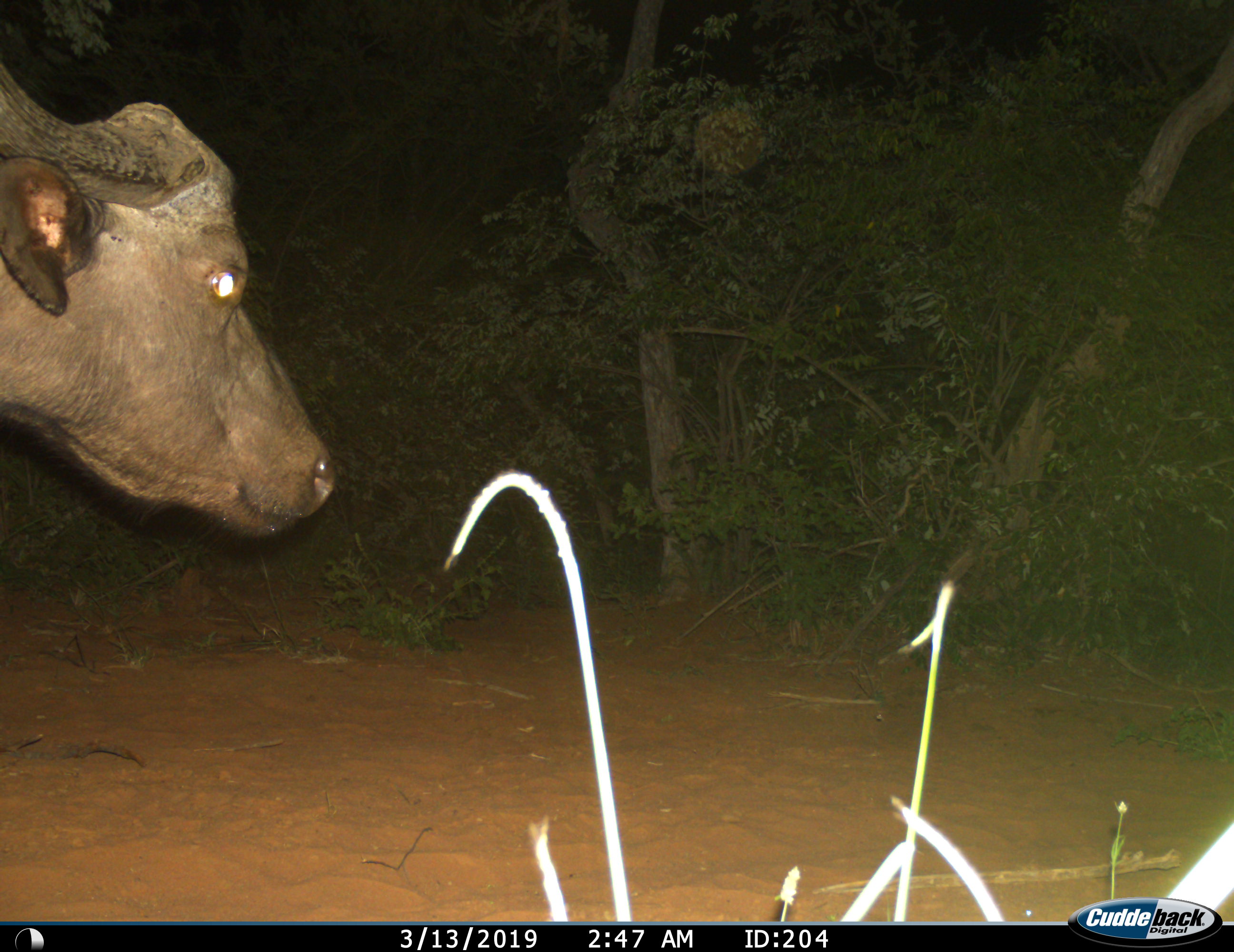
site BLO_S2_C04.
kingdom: Animalia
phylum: Chordata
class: Mammalia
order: Artiodactyla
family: Bovidae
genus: Syncerus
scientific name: Syncerus caffer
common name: african buffalo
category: buffalo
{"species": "buffalo (african buffalo) (Syncerus caffer)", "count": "1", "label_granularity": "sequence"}